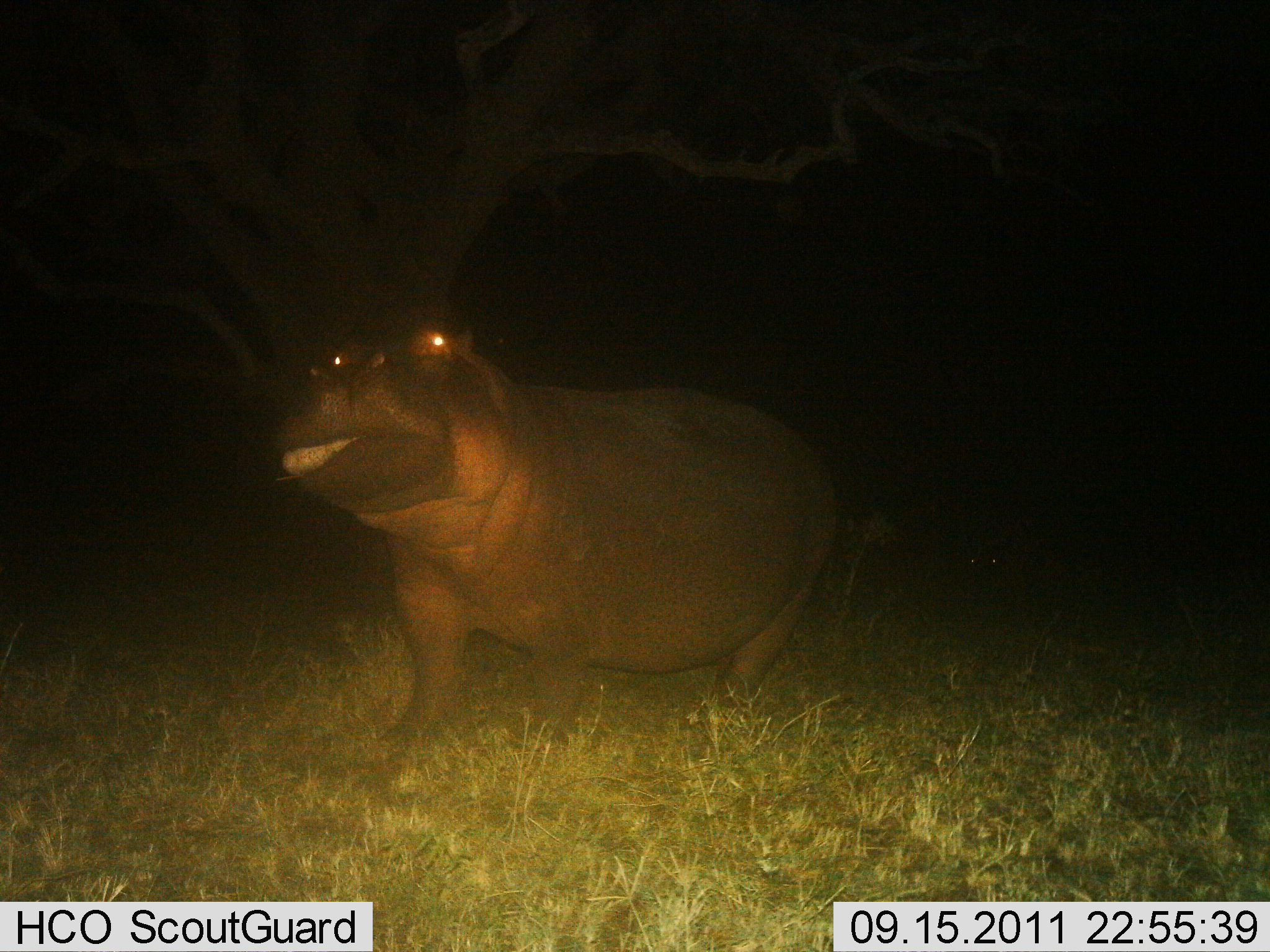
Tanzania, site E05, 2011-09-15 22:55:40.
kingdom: Animalia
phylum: Chordata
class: Mammalia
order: Artiodactyla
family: Hippopotamidae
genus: Hippopotamus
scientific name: Hippopotamus amphibius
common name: hippopotamus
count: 1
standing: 36%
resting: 0%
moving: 57%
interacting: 0%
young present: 0%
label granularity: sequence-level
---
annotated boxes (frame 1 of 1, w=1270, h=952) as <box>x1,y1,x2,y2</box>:
animal: <box>271,315,877,789</box>